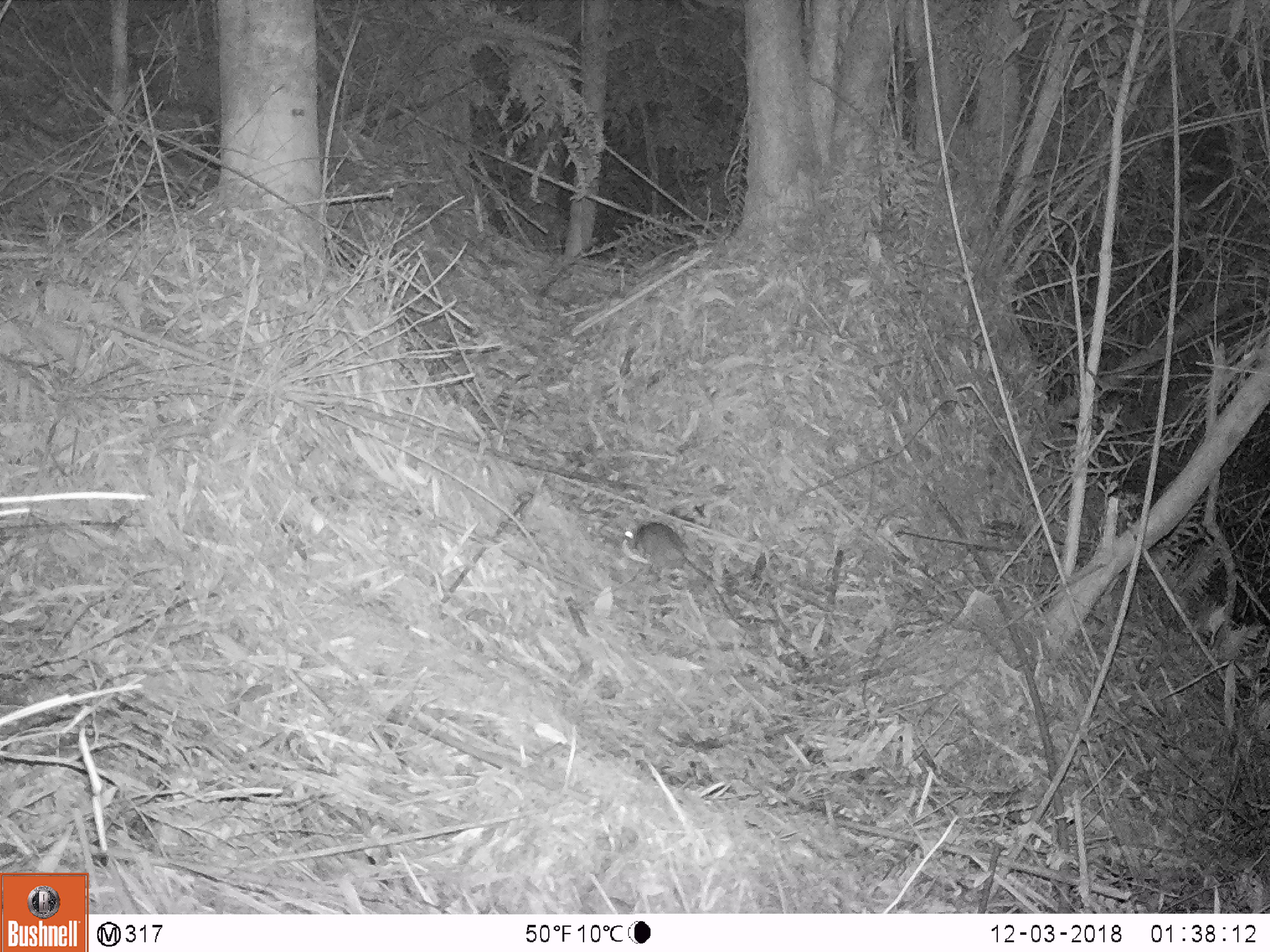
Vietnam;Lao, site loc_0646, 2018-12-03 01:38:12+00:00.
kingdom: Animalia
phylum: Chordata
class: Mammalia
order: Rodentia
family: Muridae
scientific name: Muridae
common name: old-world mice and rats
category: unidentified murid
Unidentified murid (old-world mice and rats) (Muridae). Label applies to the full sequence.